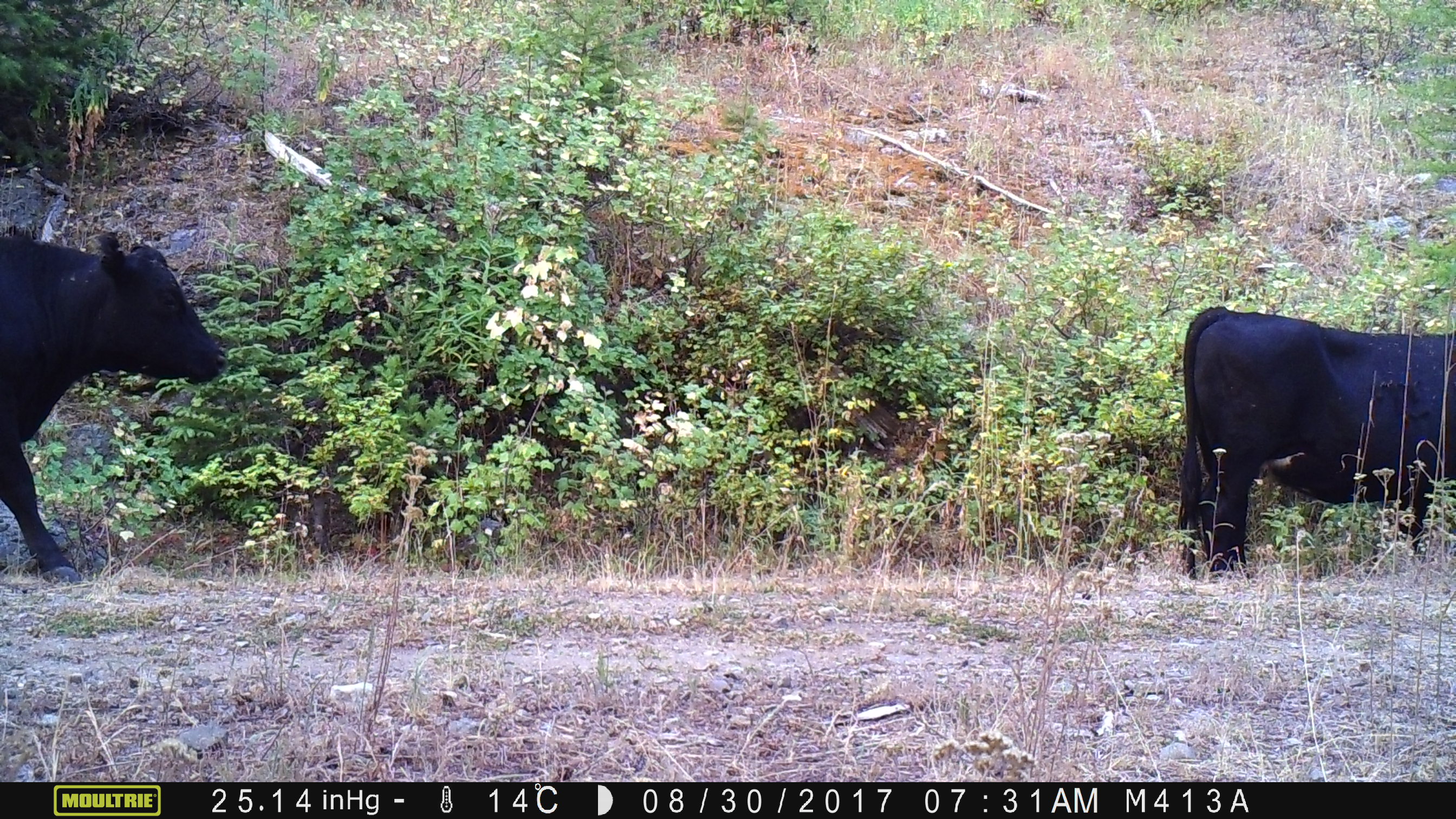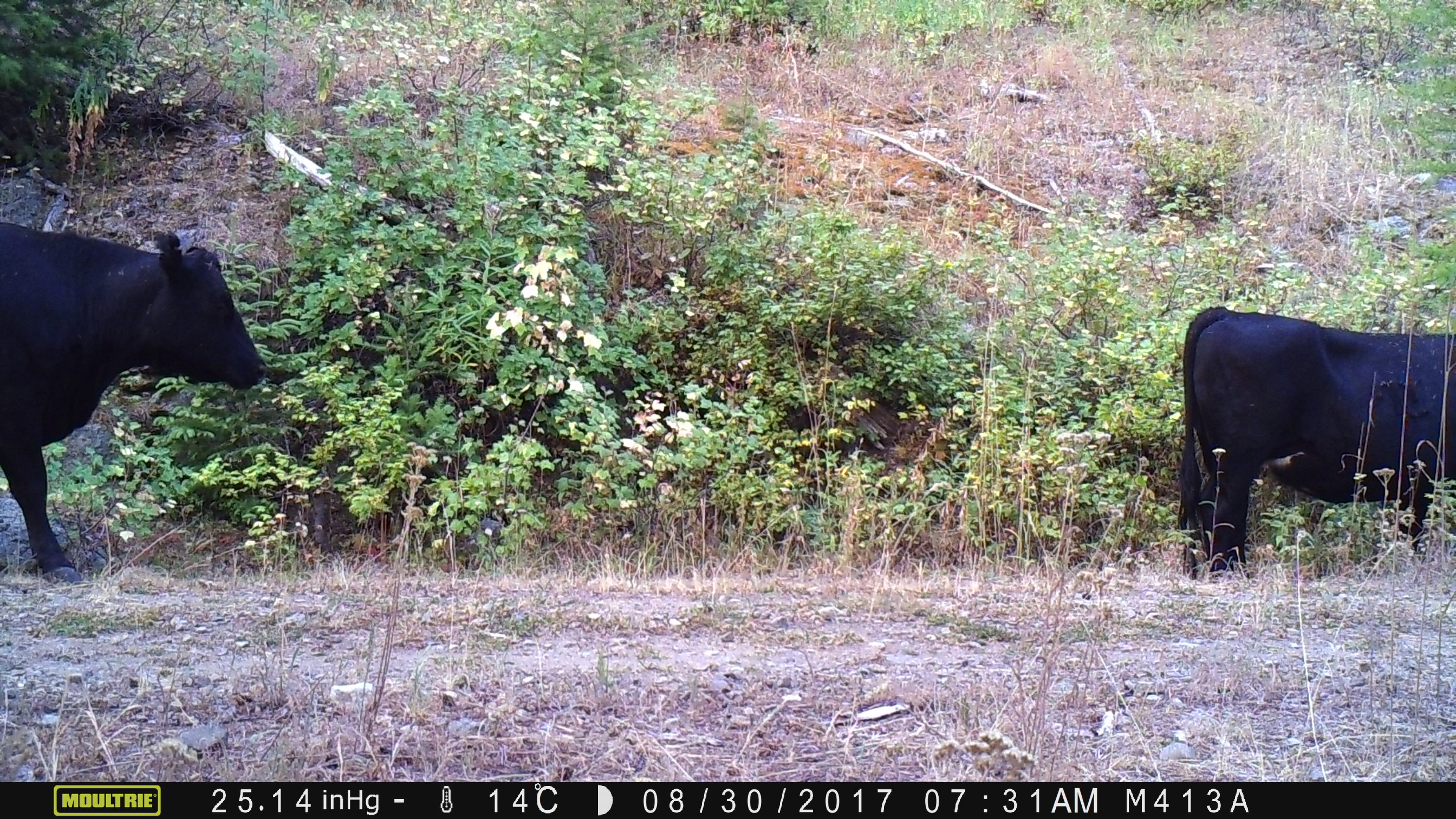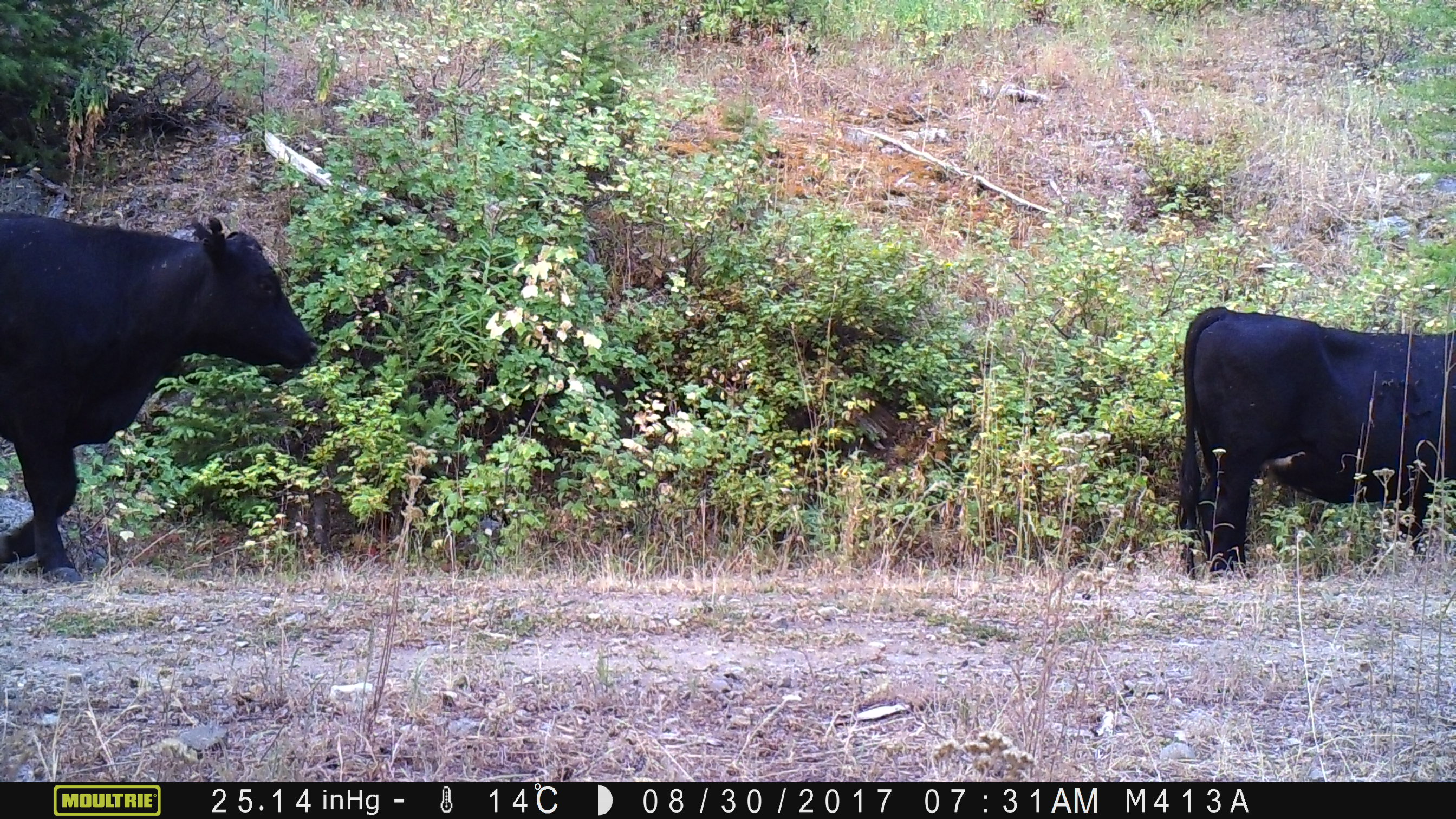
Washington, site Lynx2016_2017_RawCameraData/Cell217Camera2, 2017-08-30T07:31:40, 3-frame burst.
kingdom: Animalia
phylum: Chordata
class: Mammalia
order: Artiodactyla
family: Bovidae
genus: Bos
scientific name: Bos taurus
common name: domestic cattle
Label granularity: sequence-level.